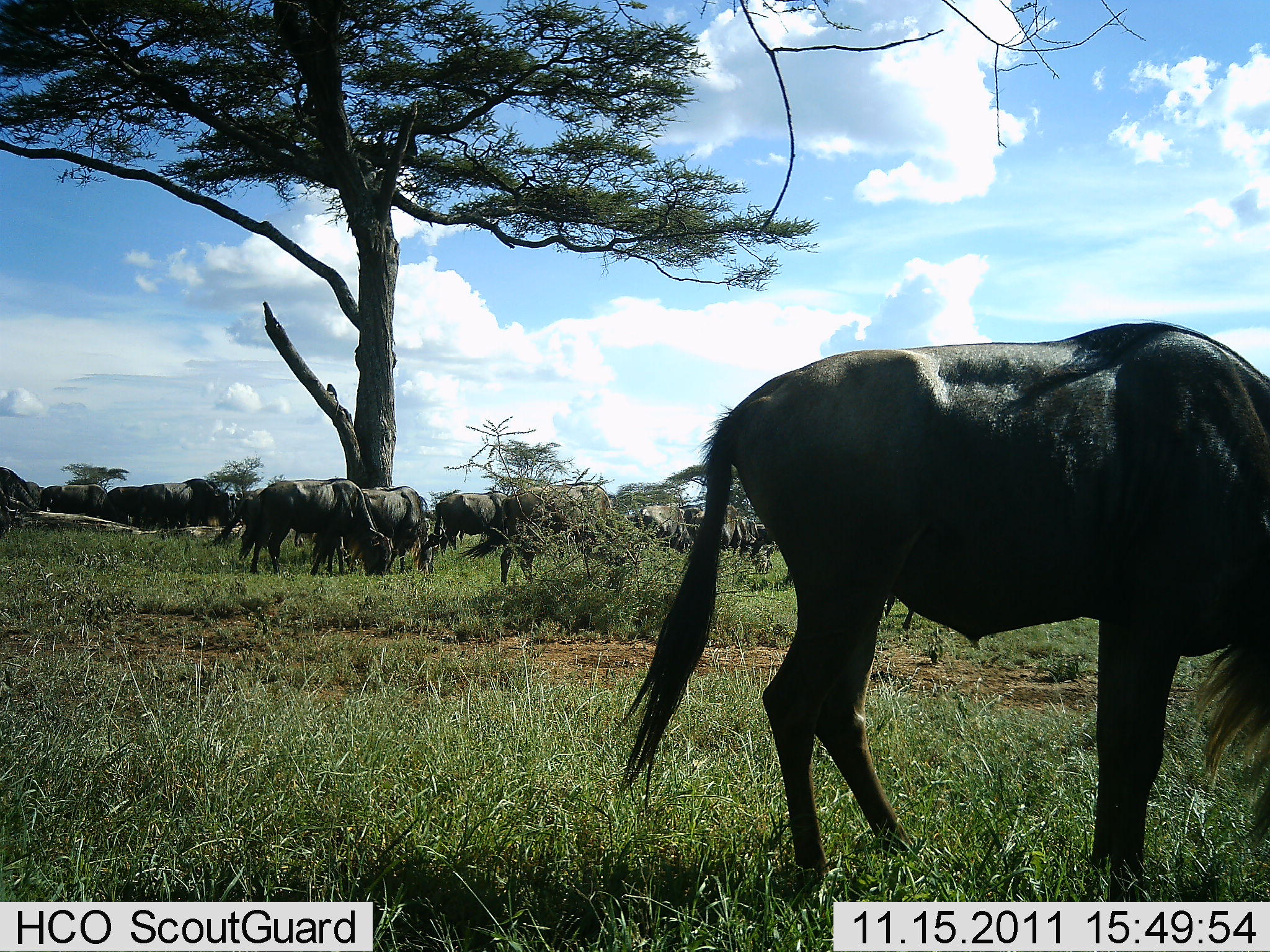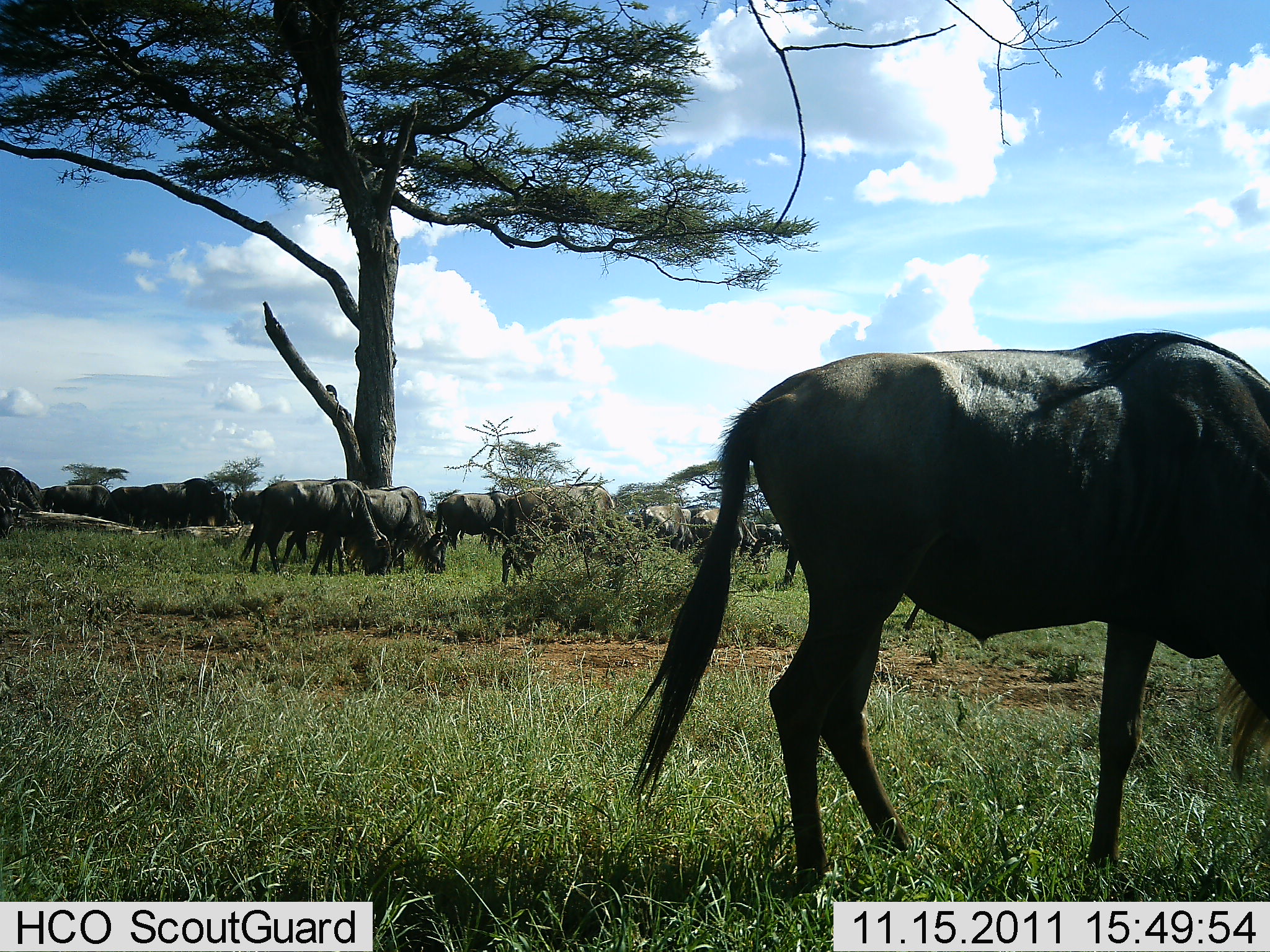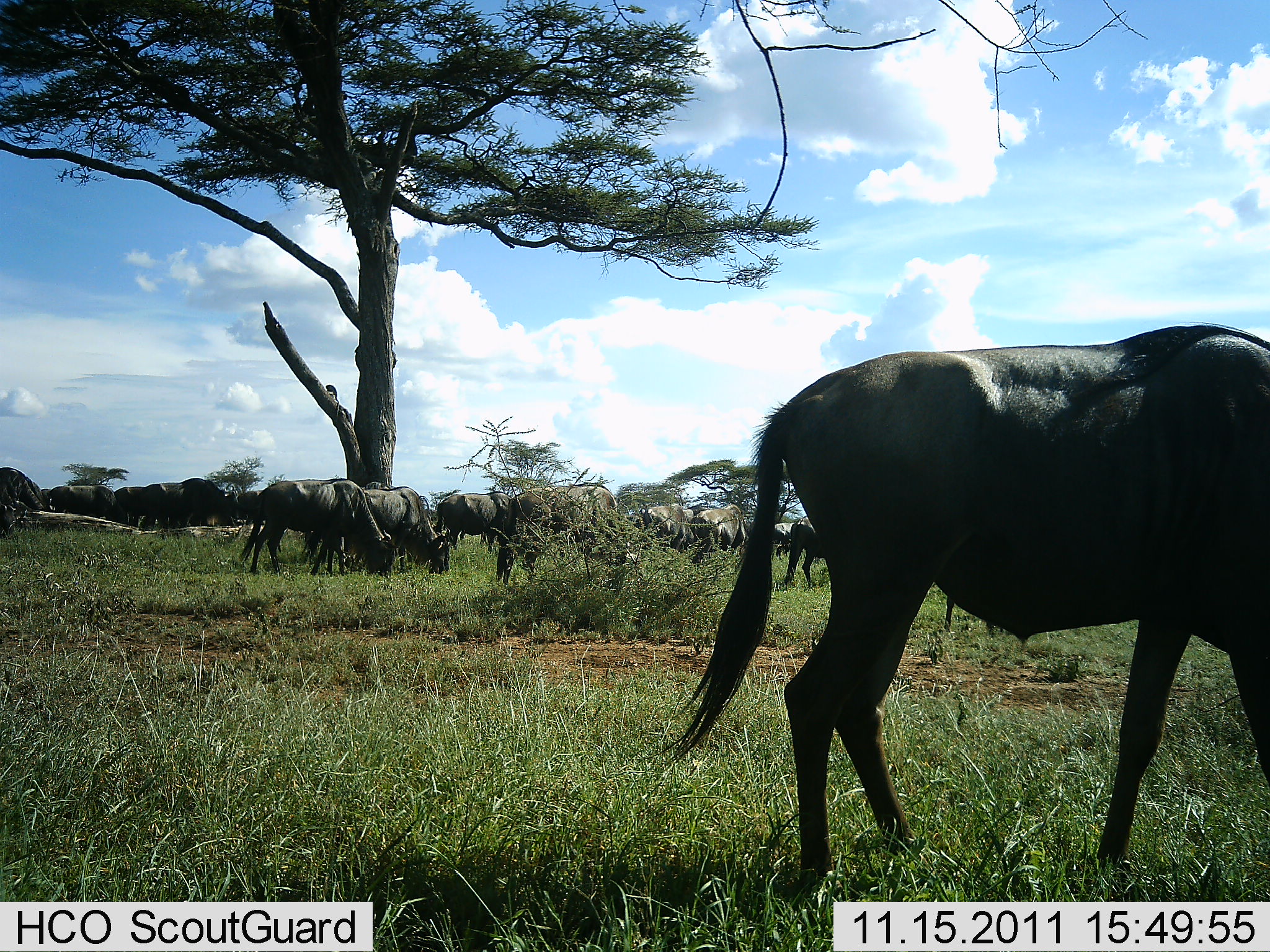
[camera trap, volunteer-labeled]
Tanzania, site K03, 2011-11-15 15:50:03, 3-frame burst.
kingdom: Animalia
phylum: Chordata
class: Mammalia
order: Artiodactyla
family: Bovidae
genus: Connochaetes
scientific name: Connochaetes taurinus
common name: blue wildebeest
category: wildebeest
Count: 11-50.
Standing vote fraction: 33%.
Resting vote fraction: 0%.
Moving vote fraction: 0%.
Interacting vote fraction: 0%.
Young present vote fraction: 0%.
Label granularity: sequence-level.